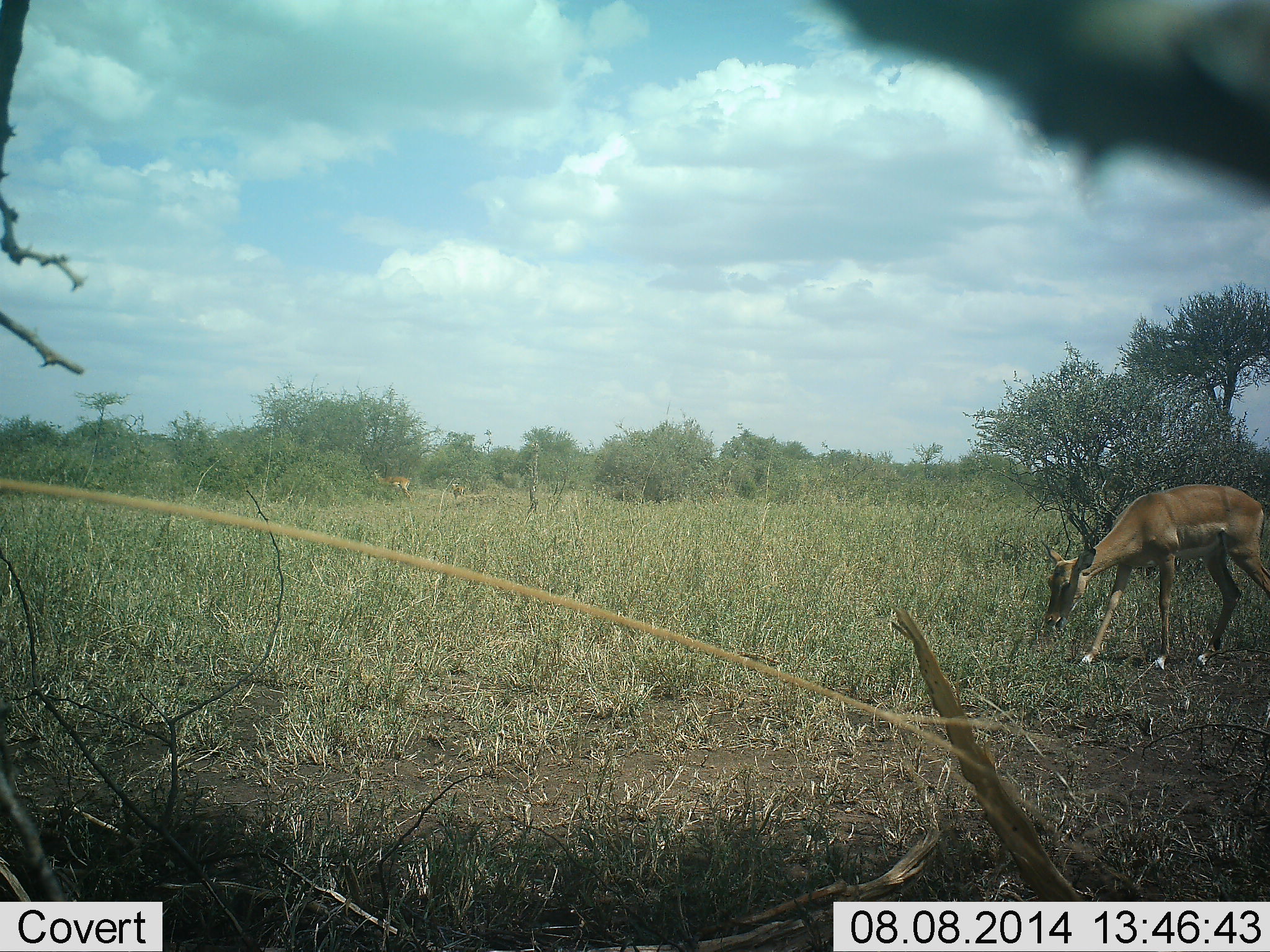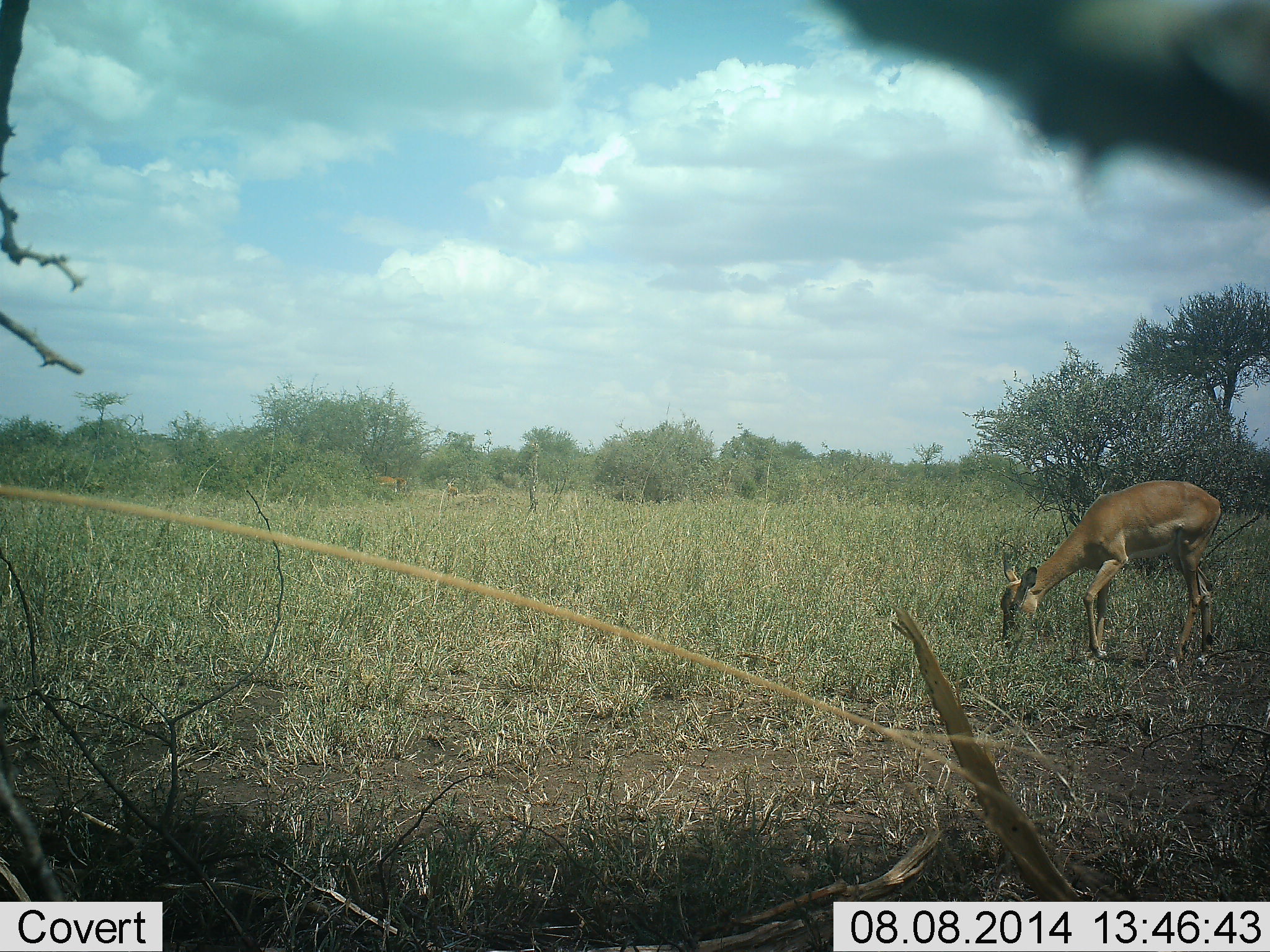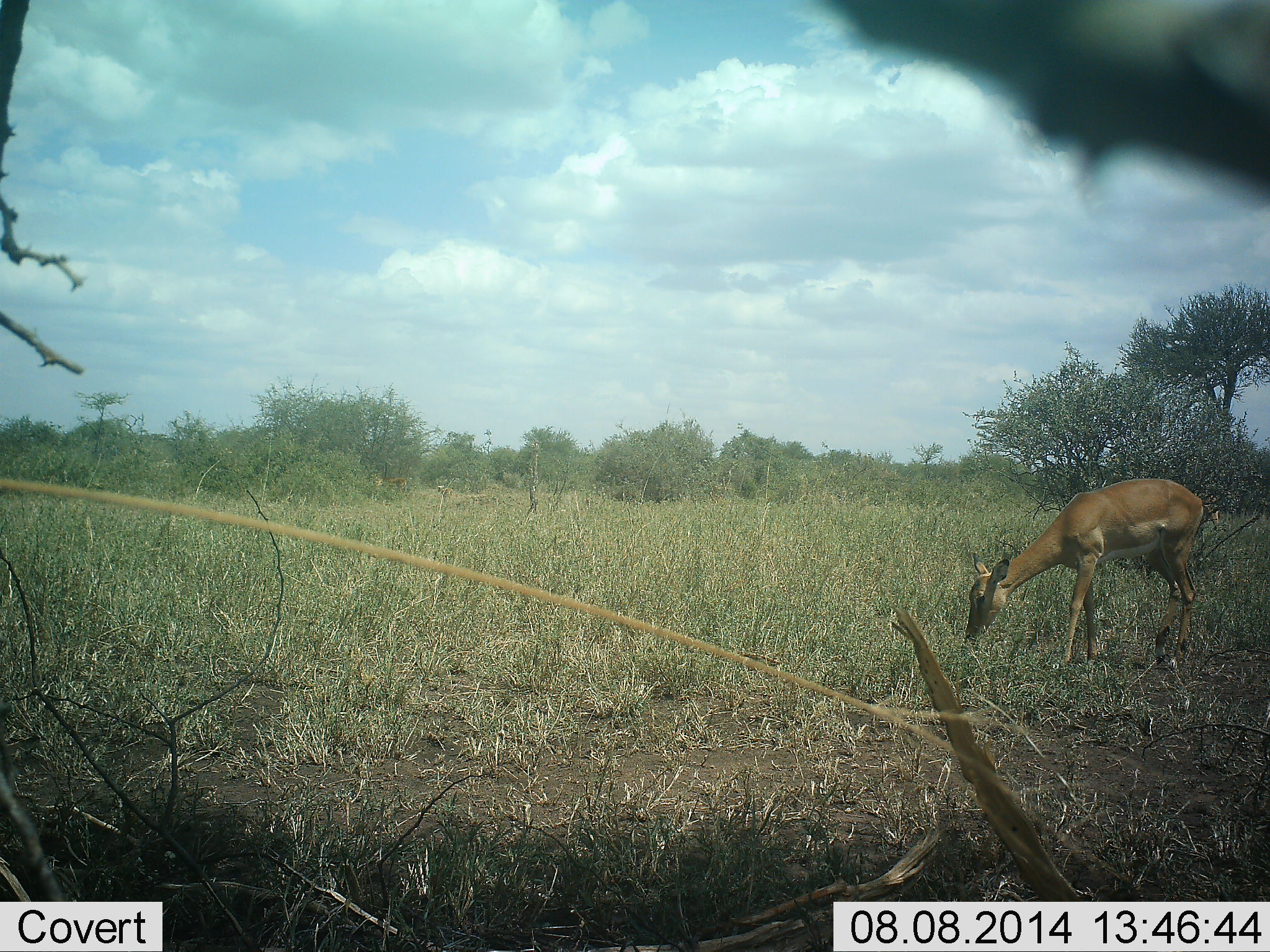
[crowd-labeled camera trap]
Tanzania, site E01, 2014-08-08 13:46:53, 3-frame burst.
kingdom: Animalia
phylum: Chordata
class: Mammalia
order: Artiodactyla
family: Bovidae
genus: Aepyceros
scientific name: Aepyceros melampus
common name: impala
Impala (Aepyceros melampus), count 1. Behavior (volunteer vote fractions): standing 10%, resting 0%, moving 30%, interacting 0%. Young present (vote fraction): 10%. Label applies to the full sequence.